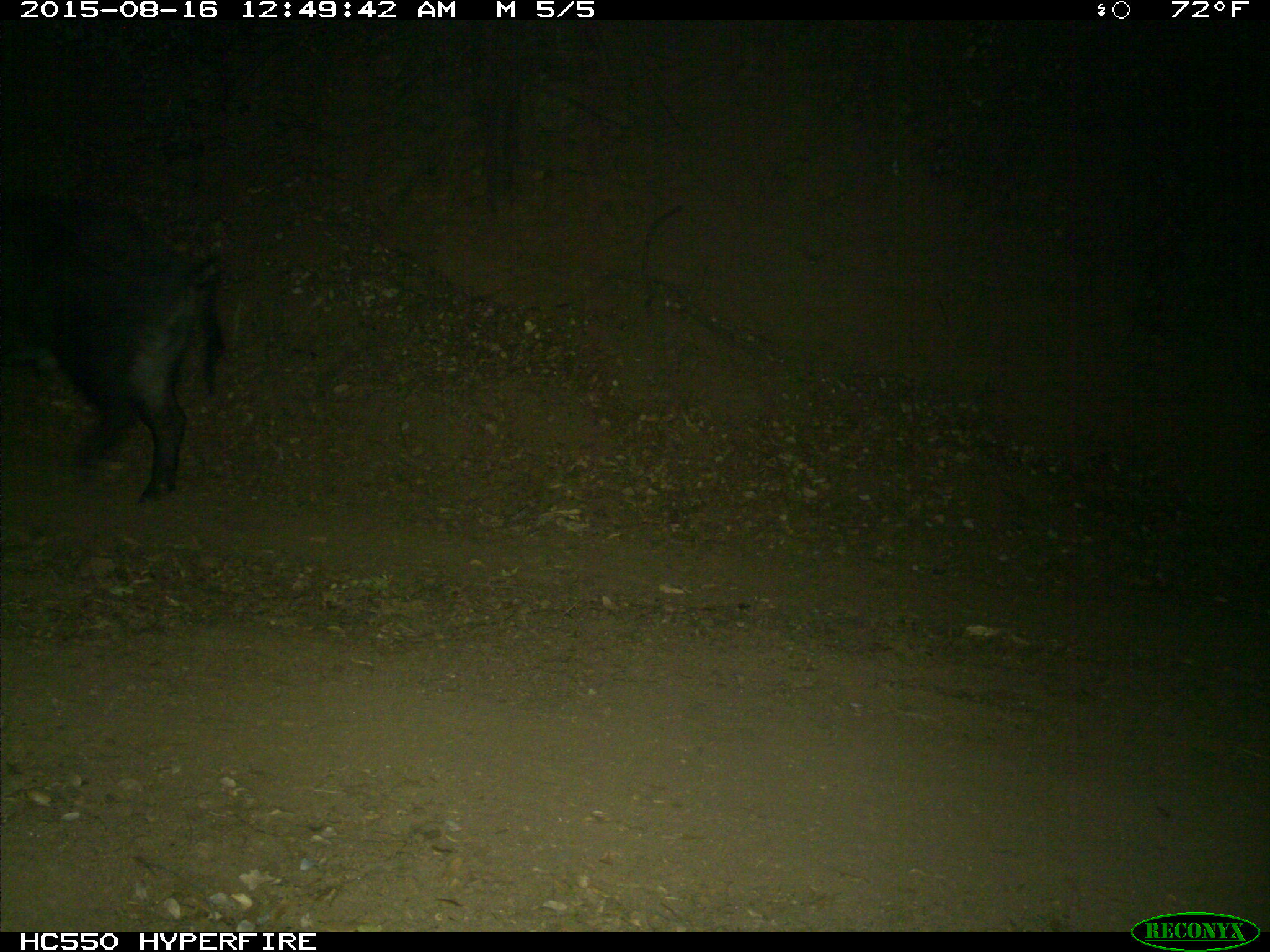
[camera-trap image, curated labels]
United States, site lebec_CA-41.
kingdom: Animalia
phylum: Chordata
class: Mammalia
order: Artiodactyla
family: Suidae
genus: Sus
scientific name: Sus scrofa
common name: wild boar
Sus scrofa (wild boar).